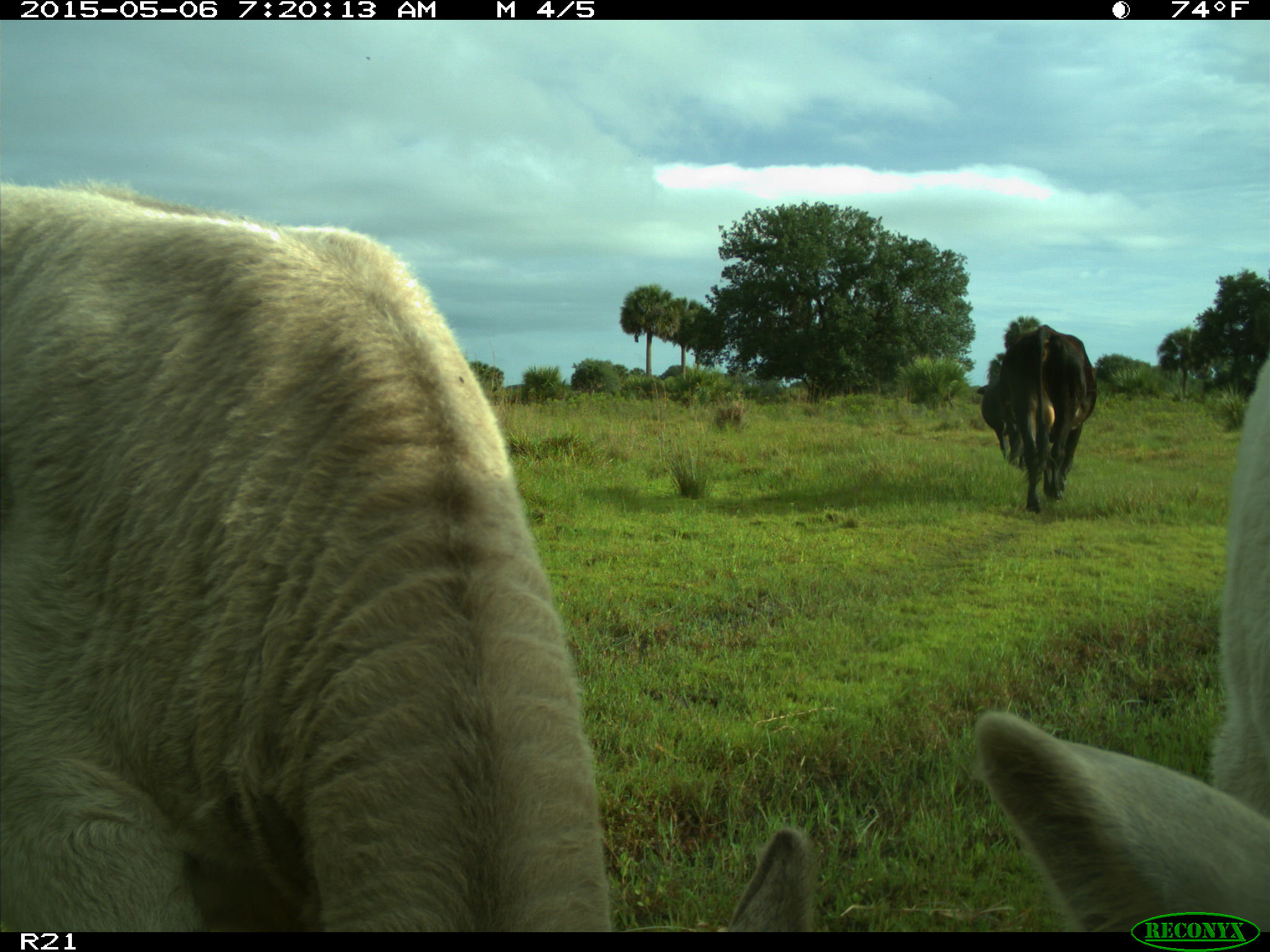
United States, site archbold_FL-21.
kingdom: Animalia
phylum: Chordata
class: Mammalia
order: Artiodactyla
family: Bovidae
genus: Bos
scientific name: Bos taurus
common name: domestic cow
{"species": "Bos taurus (domestic cow)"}